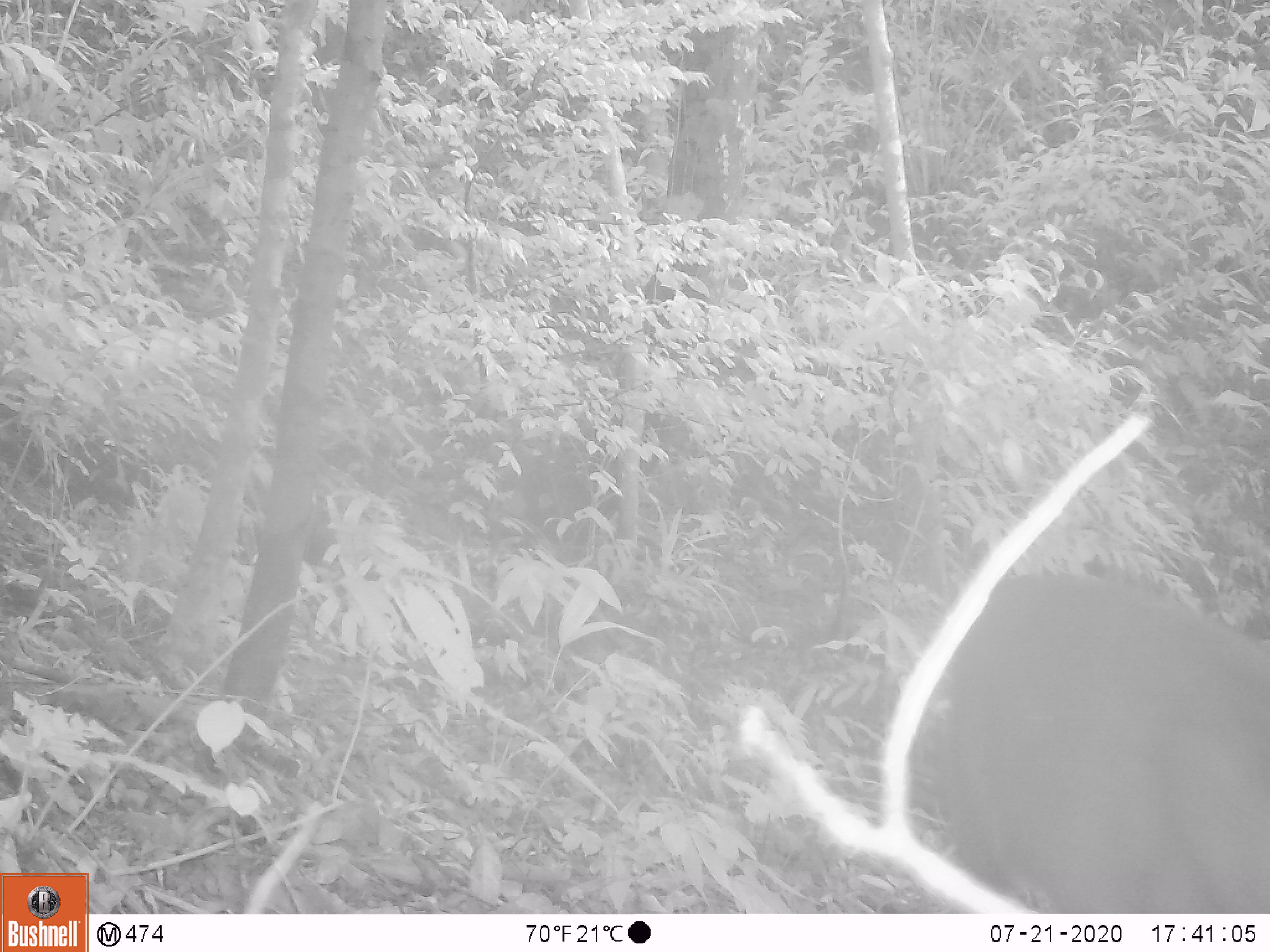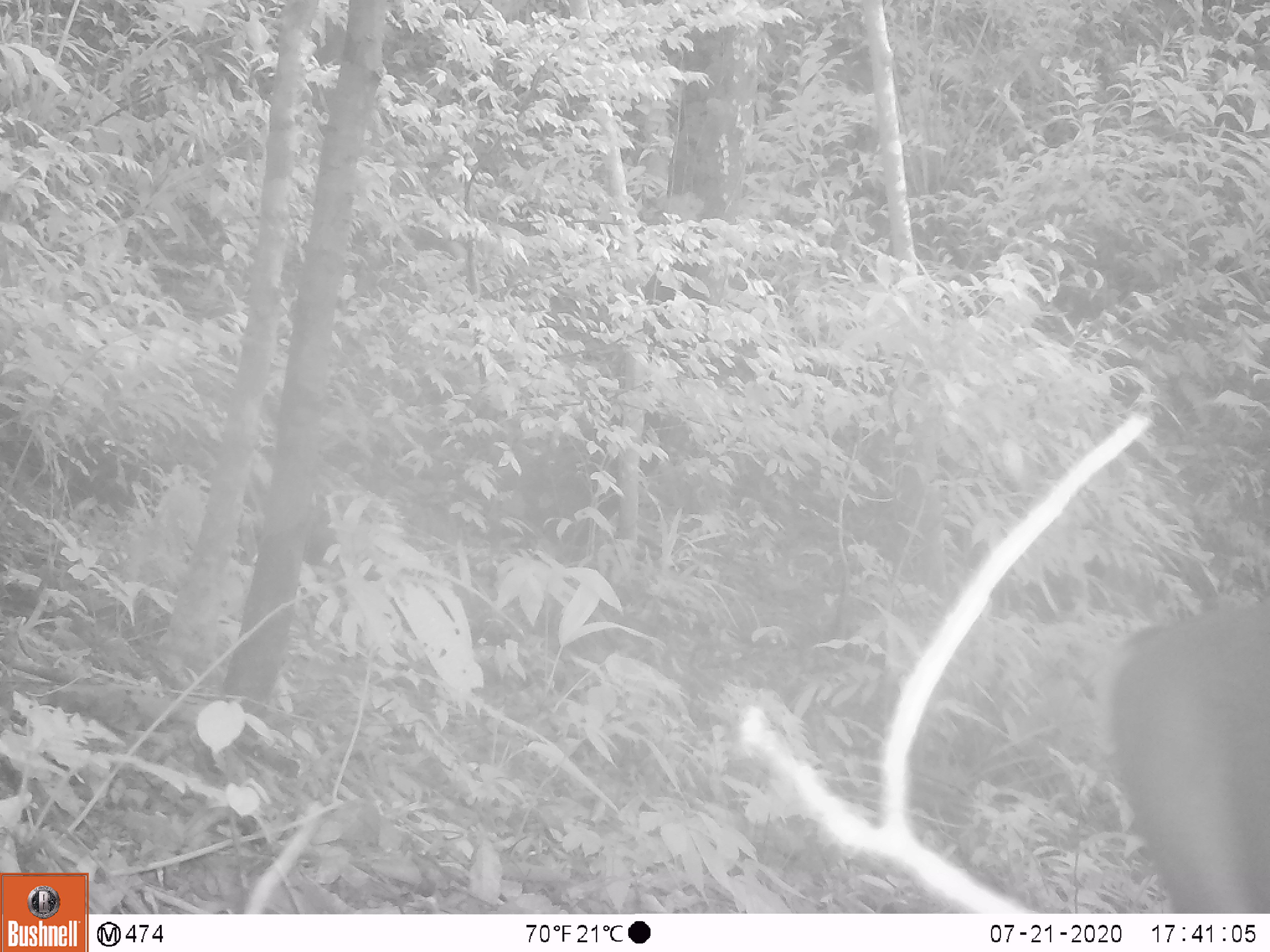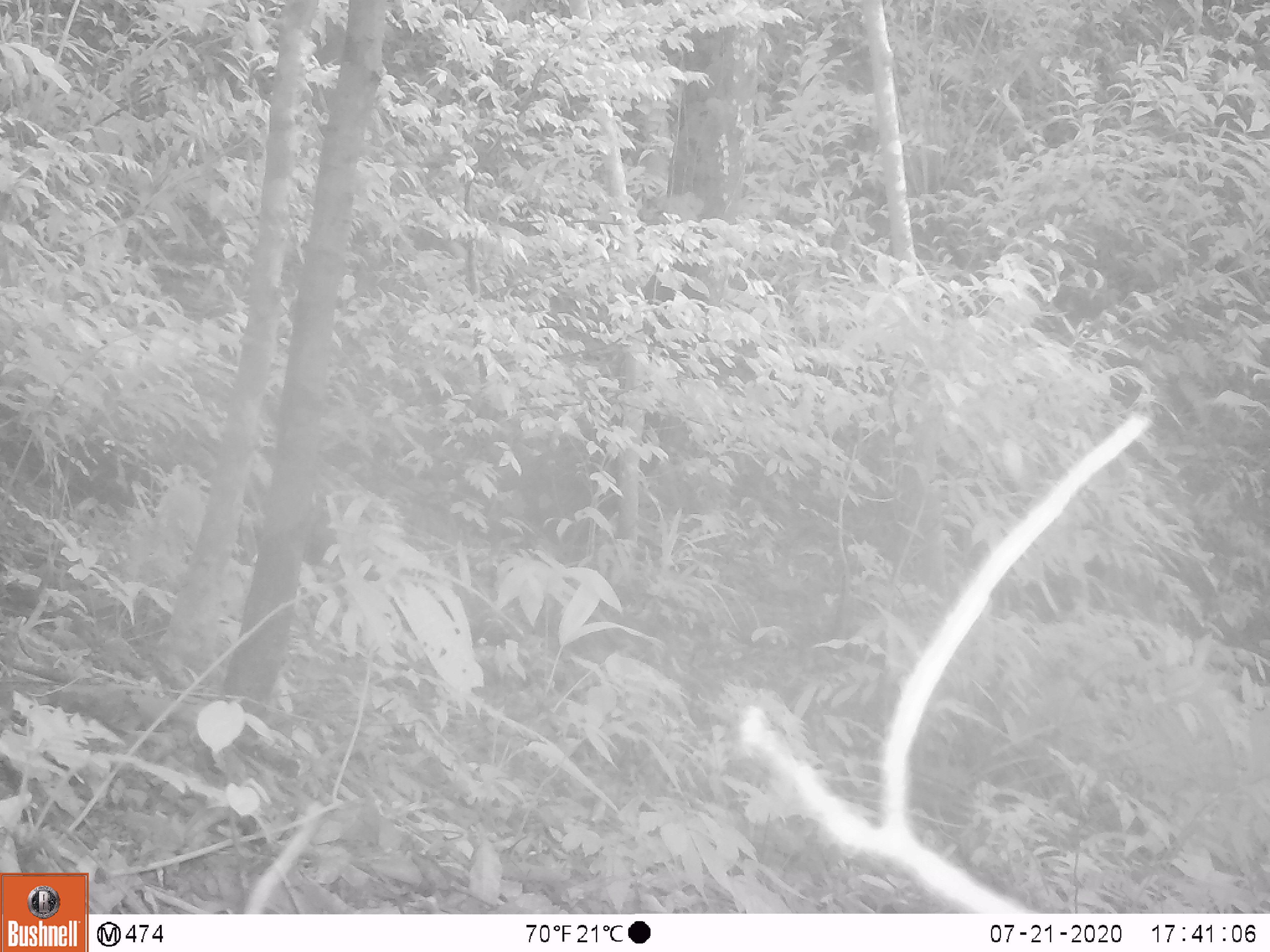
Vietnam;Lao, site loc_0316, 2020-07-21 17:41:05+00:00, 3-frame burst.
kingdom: Animalia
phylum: Chordata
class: Mammalia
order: Artiodactyla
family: Cervidae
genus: Muntiacus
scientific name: Muntiacus rooseveltorum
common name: roosevelt's muntjac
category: roosevelts muntjac group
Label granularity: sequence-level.